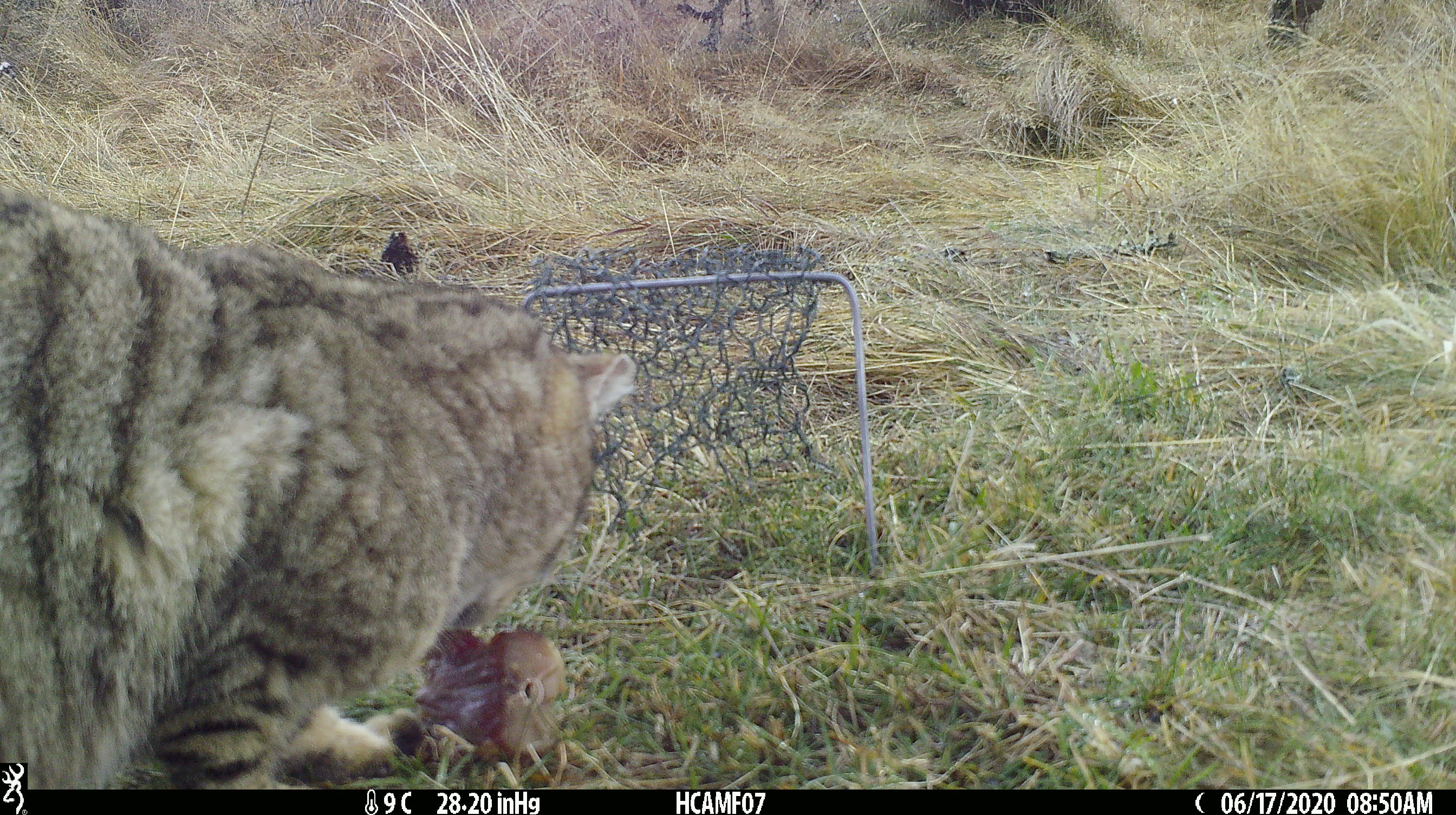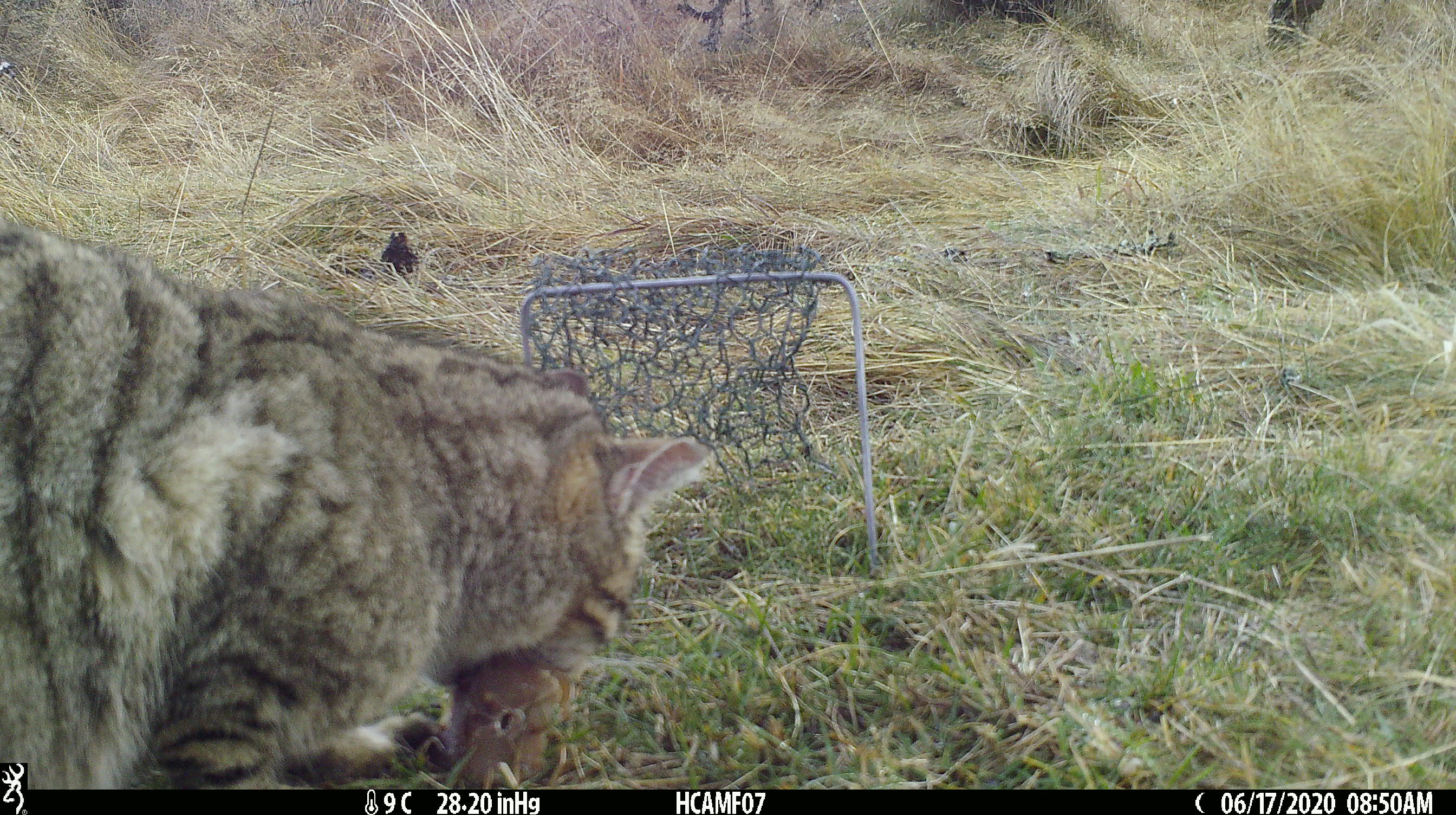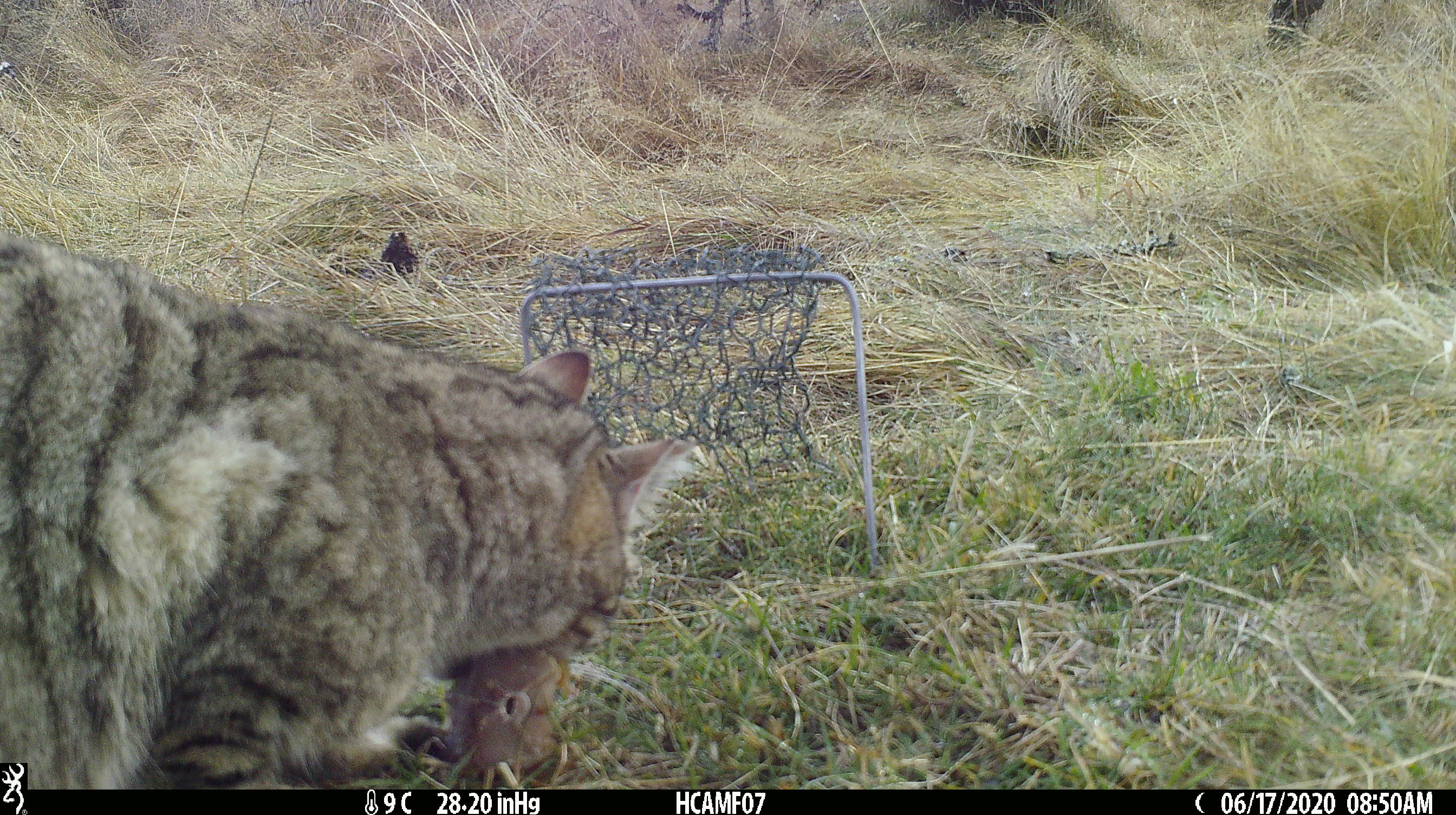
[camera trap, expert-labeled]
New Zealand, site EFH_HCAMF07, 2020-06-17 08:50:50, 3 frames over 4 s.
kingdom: Animalia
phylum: Chordata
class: Mammalia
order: Carnivora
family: Felidae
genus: Felis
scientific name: Felis catus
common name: domestic cat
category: cat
Cat (domestic cat) (Felis catus).